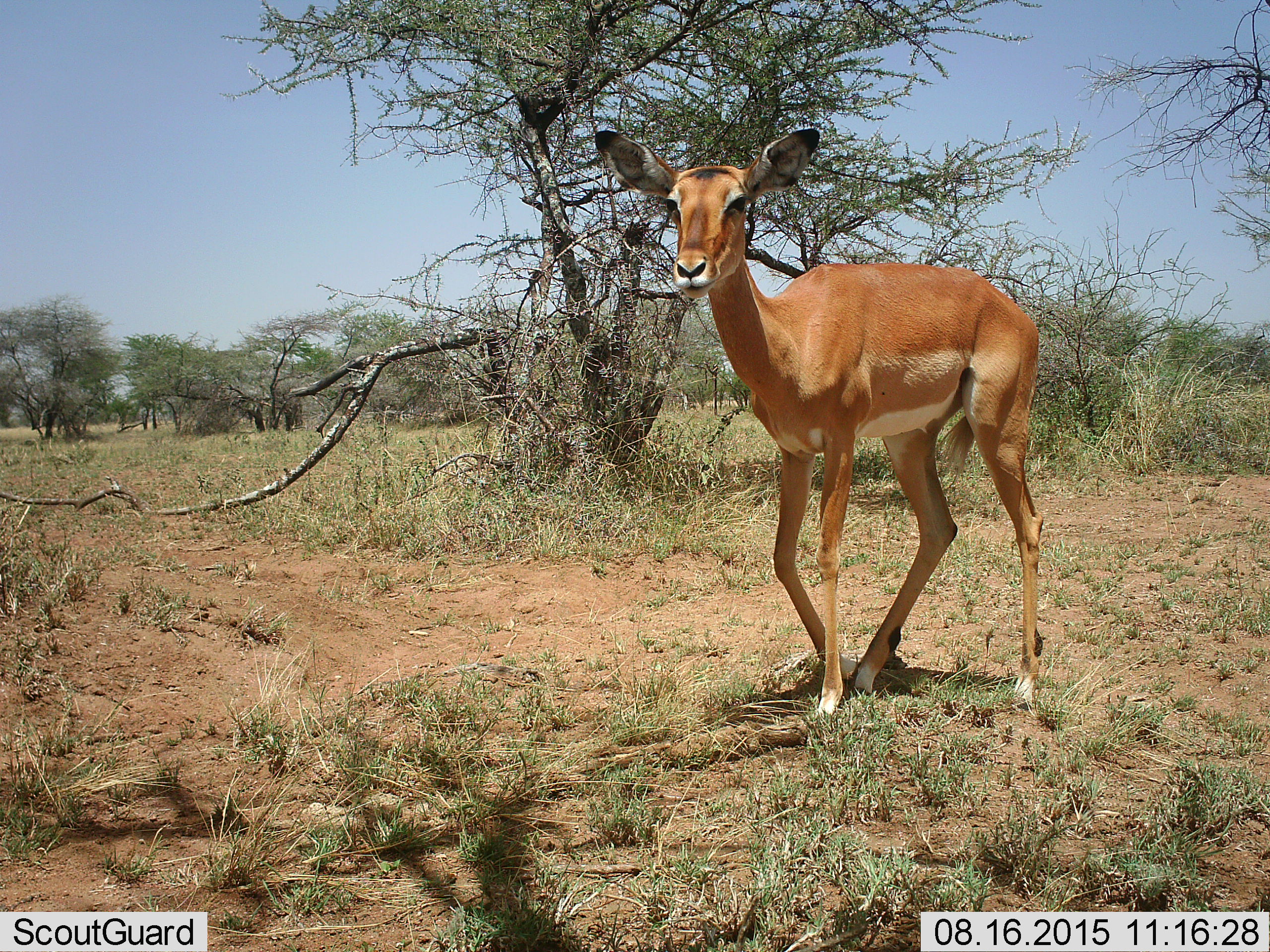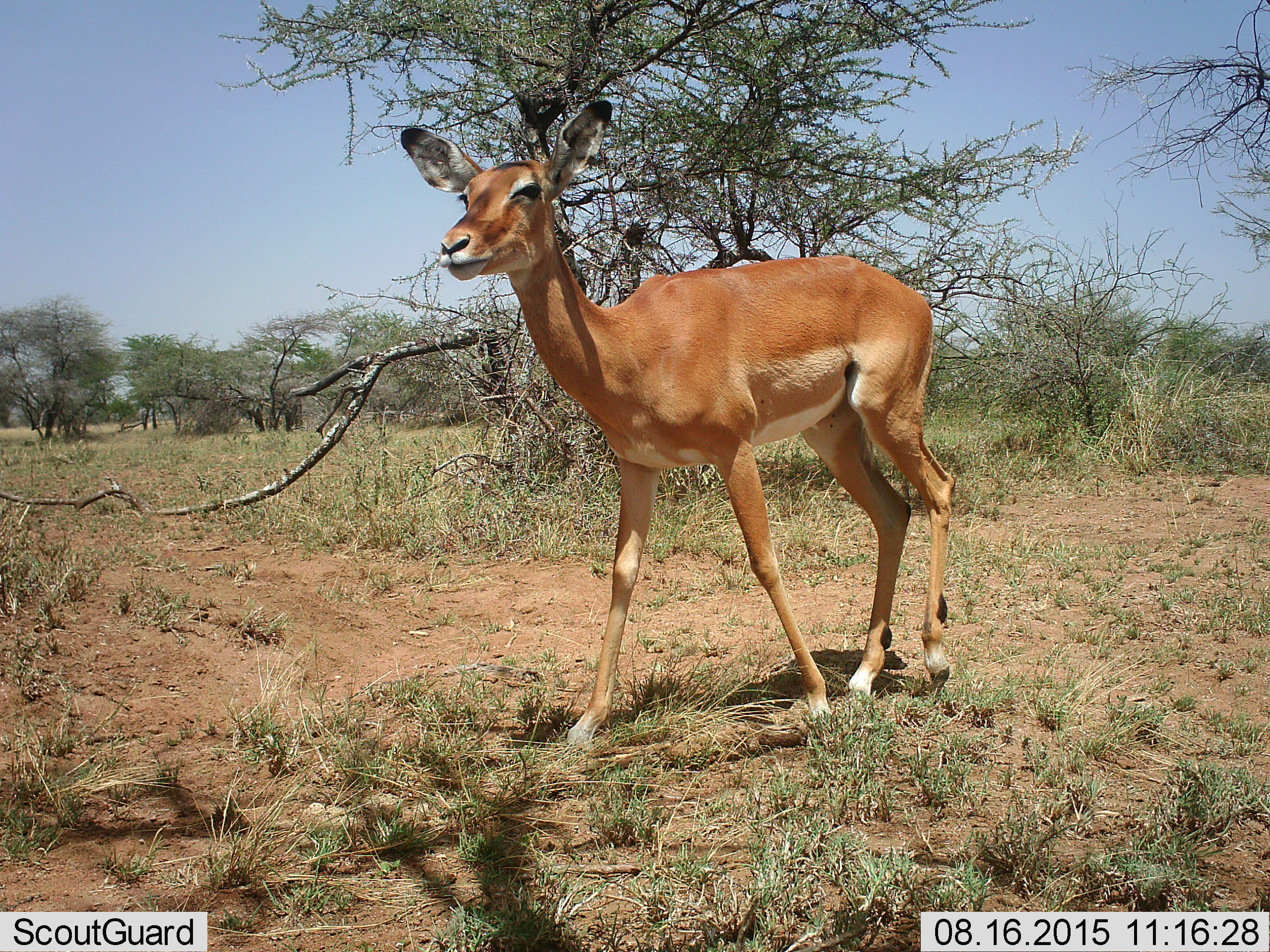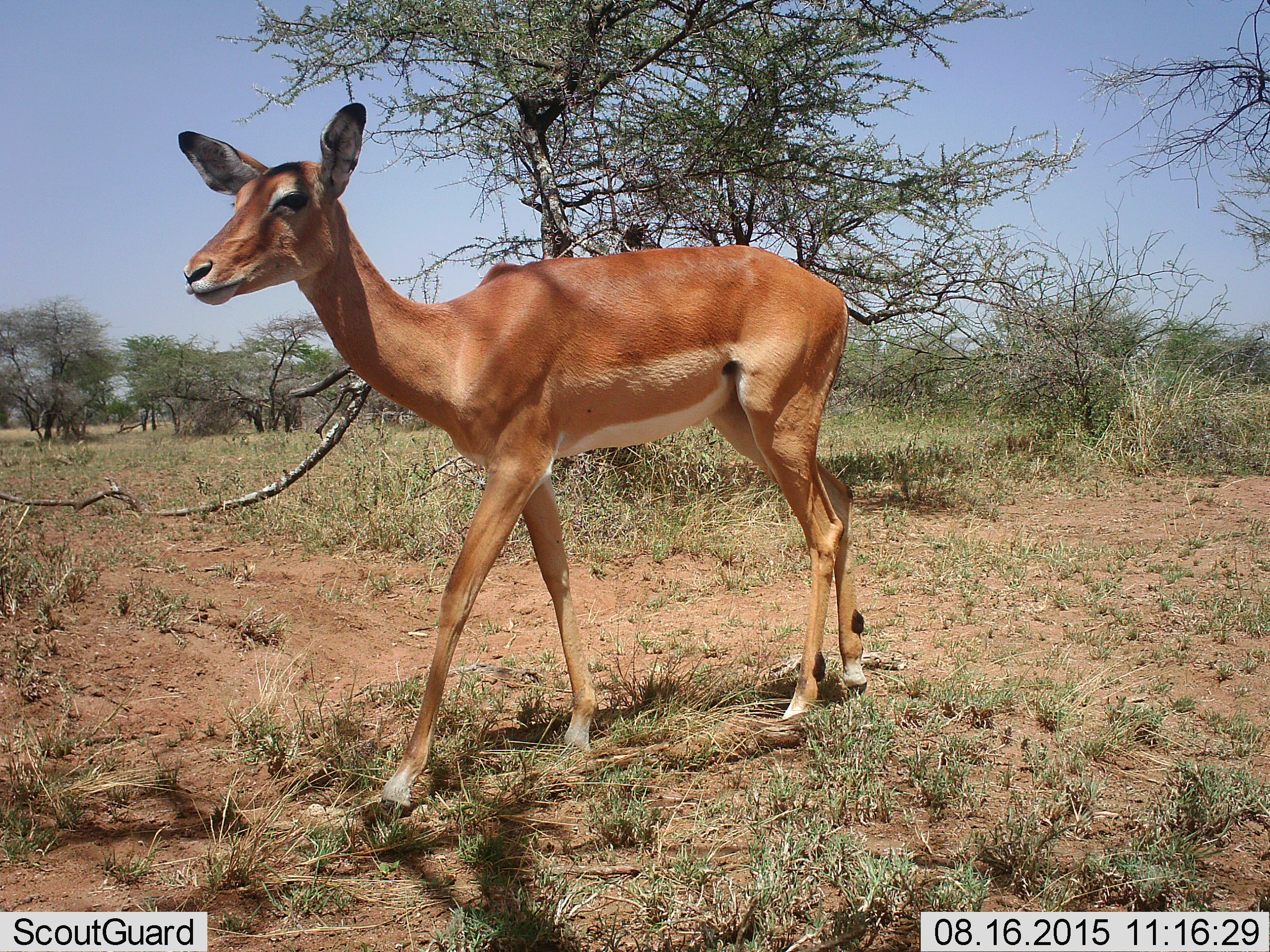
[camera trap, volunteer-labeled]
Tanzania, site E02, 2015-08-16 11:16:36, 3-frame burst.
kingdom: Animalia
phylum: Chordata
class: Mammalia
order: Artiodactyla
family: Bovidae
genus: Aepyceros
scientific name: Aepyceros melampus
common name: impala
Impala (Aepyceros melampus), count 1. Behavior (volunteer vote fractions): standing 14%, resting 0%, moving 93%, interacting 0%. Young present (vote fraction): 0%. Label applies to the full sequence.